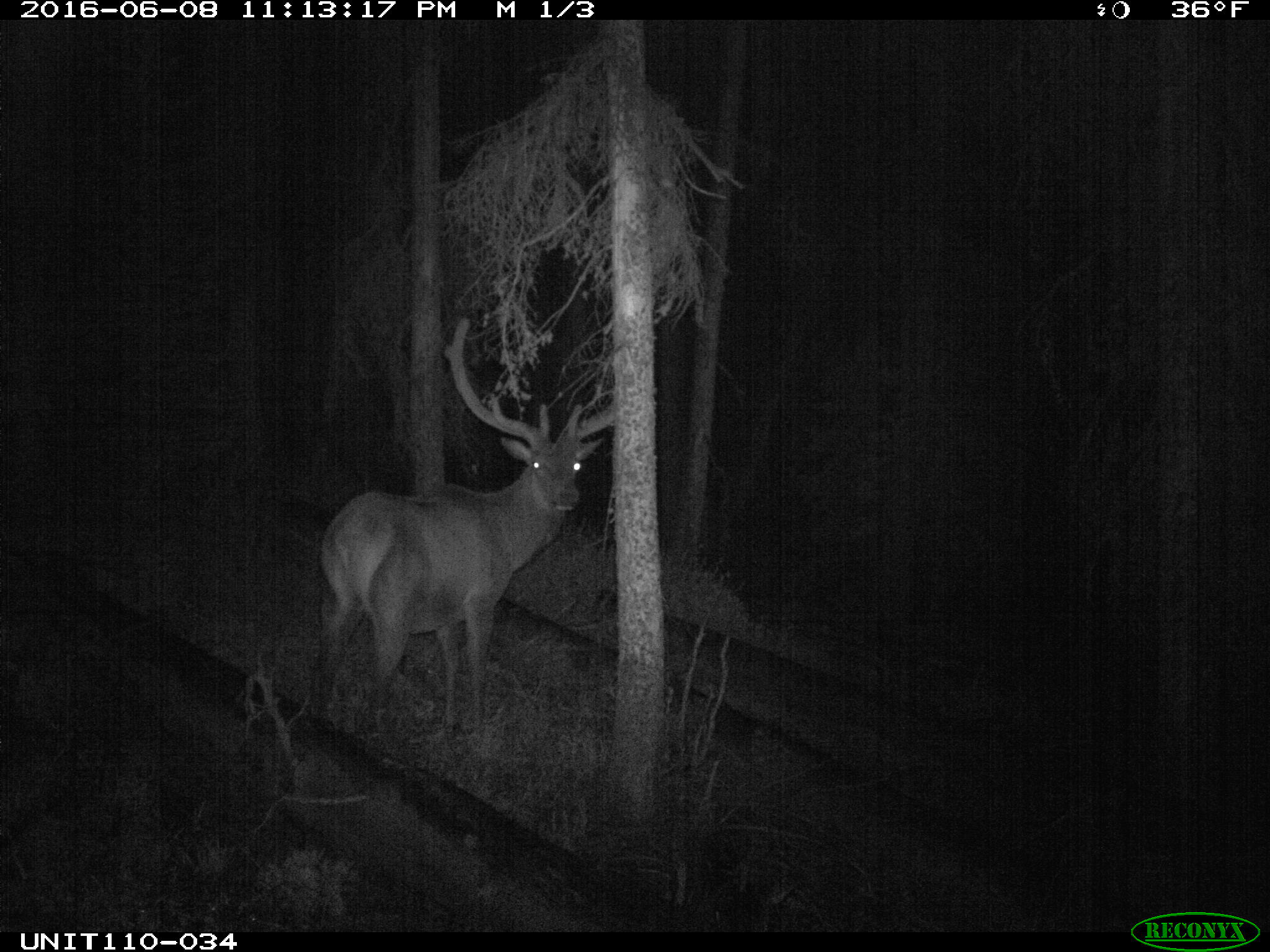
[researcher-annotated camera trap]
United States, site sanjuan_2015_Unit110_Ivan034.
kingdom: Animalia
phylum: Chordata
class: Mammalia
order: Artiodactyla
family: Cervidae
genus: Cervus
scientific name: Cervus elaphus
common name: red deer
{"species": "Cervus elaphus (red deer)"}